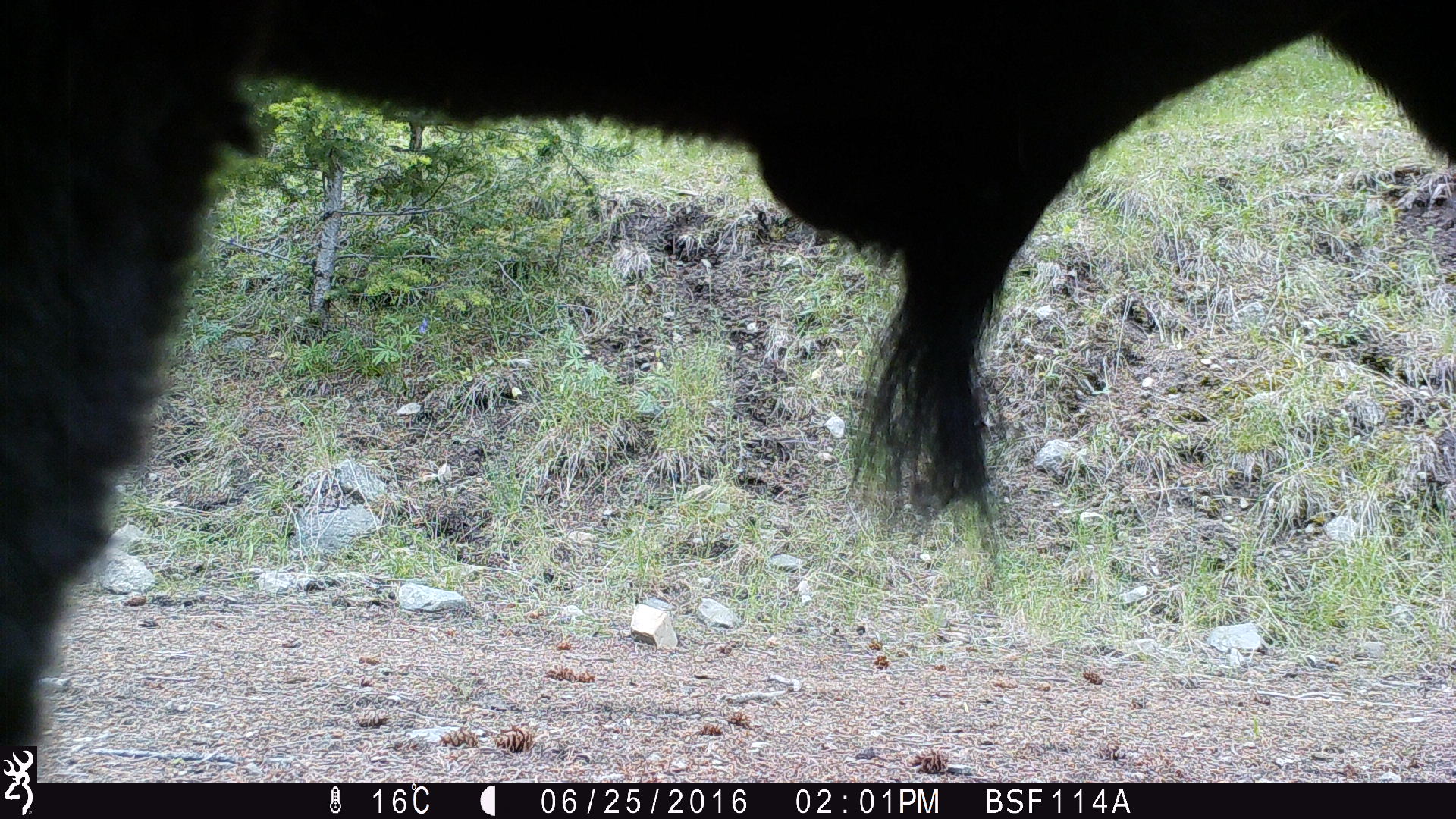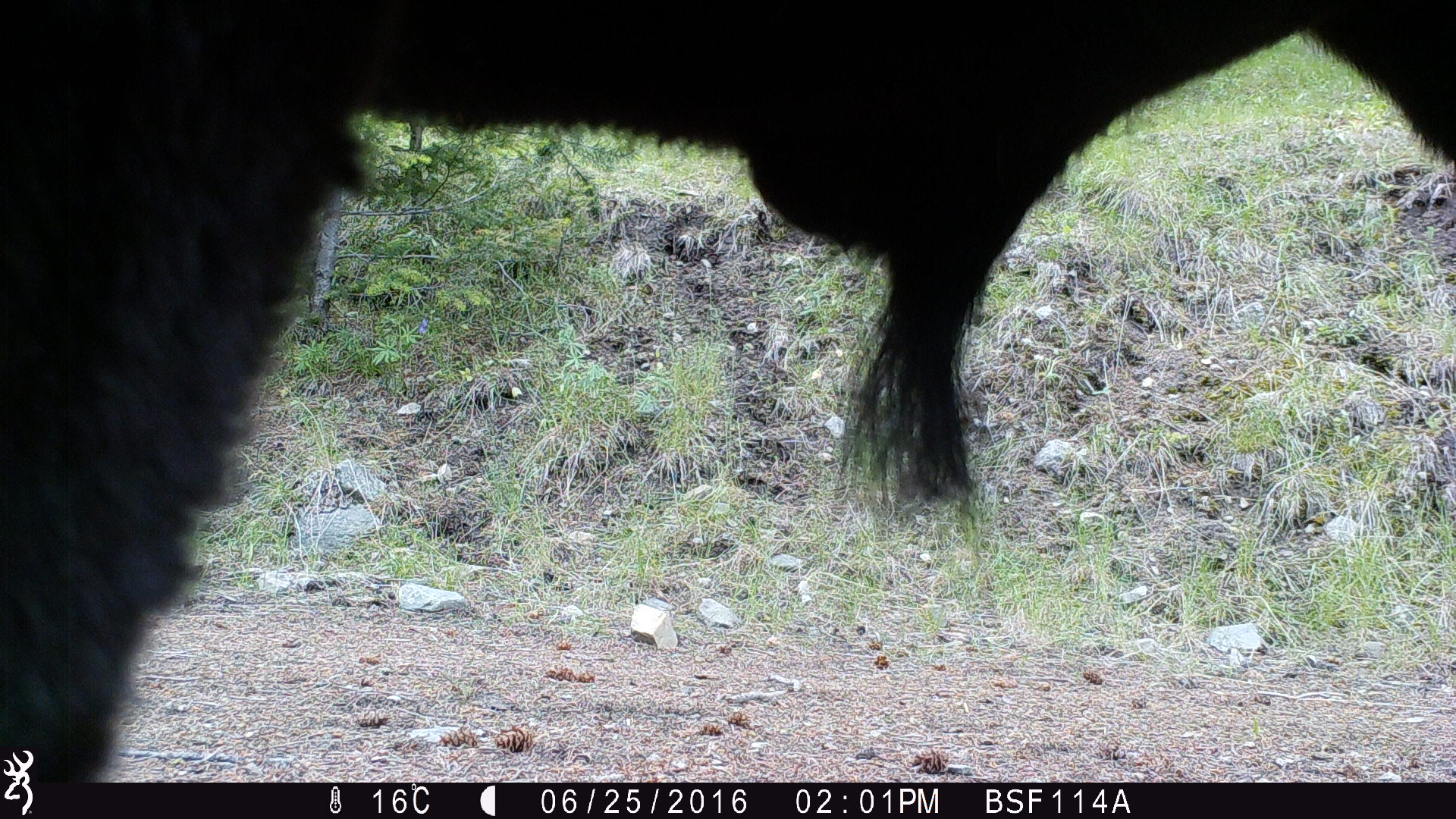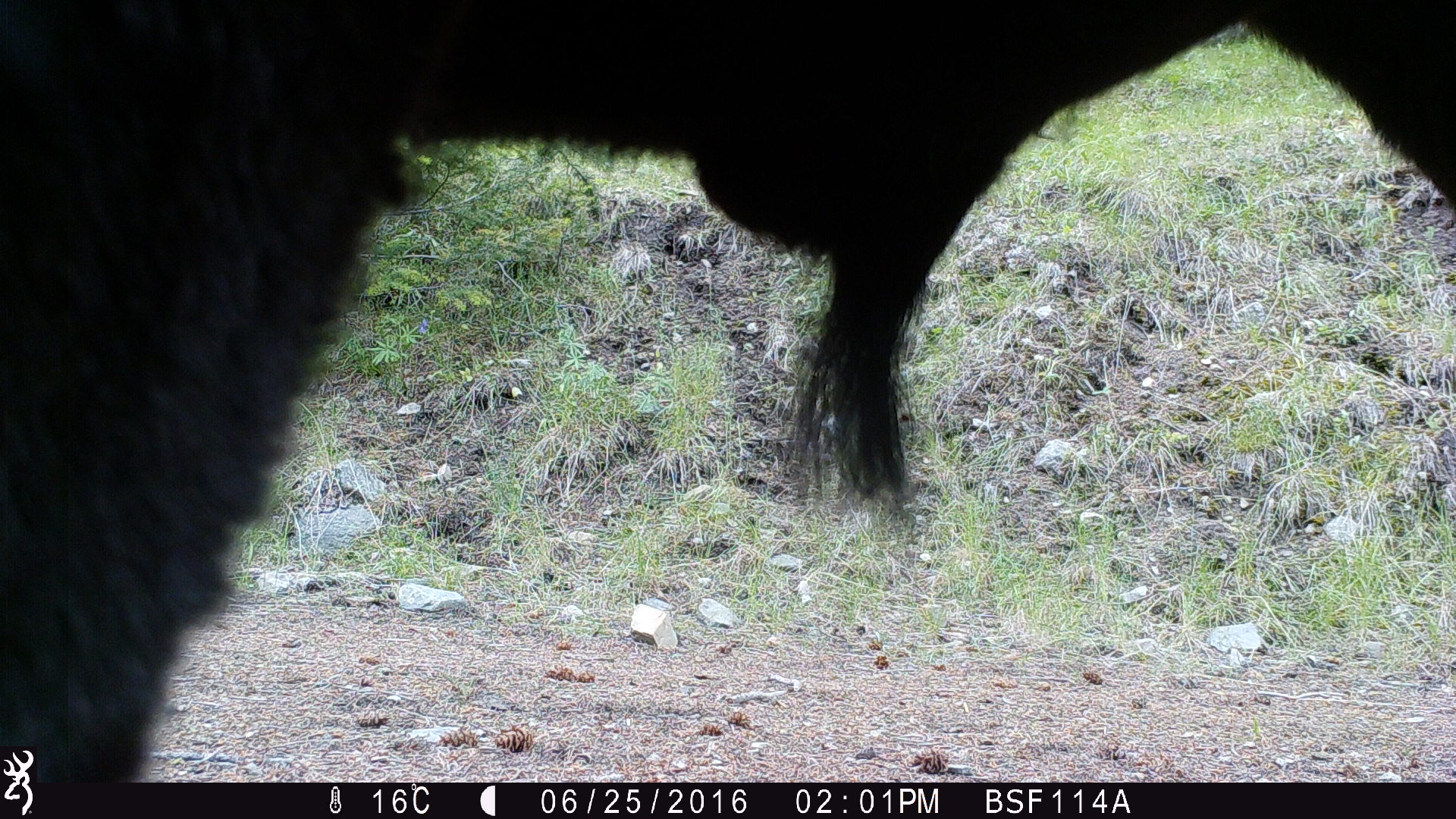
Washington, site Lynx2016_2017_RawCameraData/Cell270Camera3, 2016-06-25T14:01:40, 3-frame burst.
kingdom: Animalia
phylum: Chordata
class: Mammalia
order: Artiodactyla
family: Bovidae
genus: Bos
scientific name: Bos taurus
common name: domestic cattle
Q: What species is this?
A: Domestic cattle (Bos taurus).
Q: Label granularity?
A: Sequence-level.